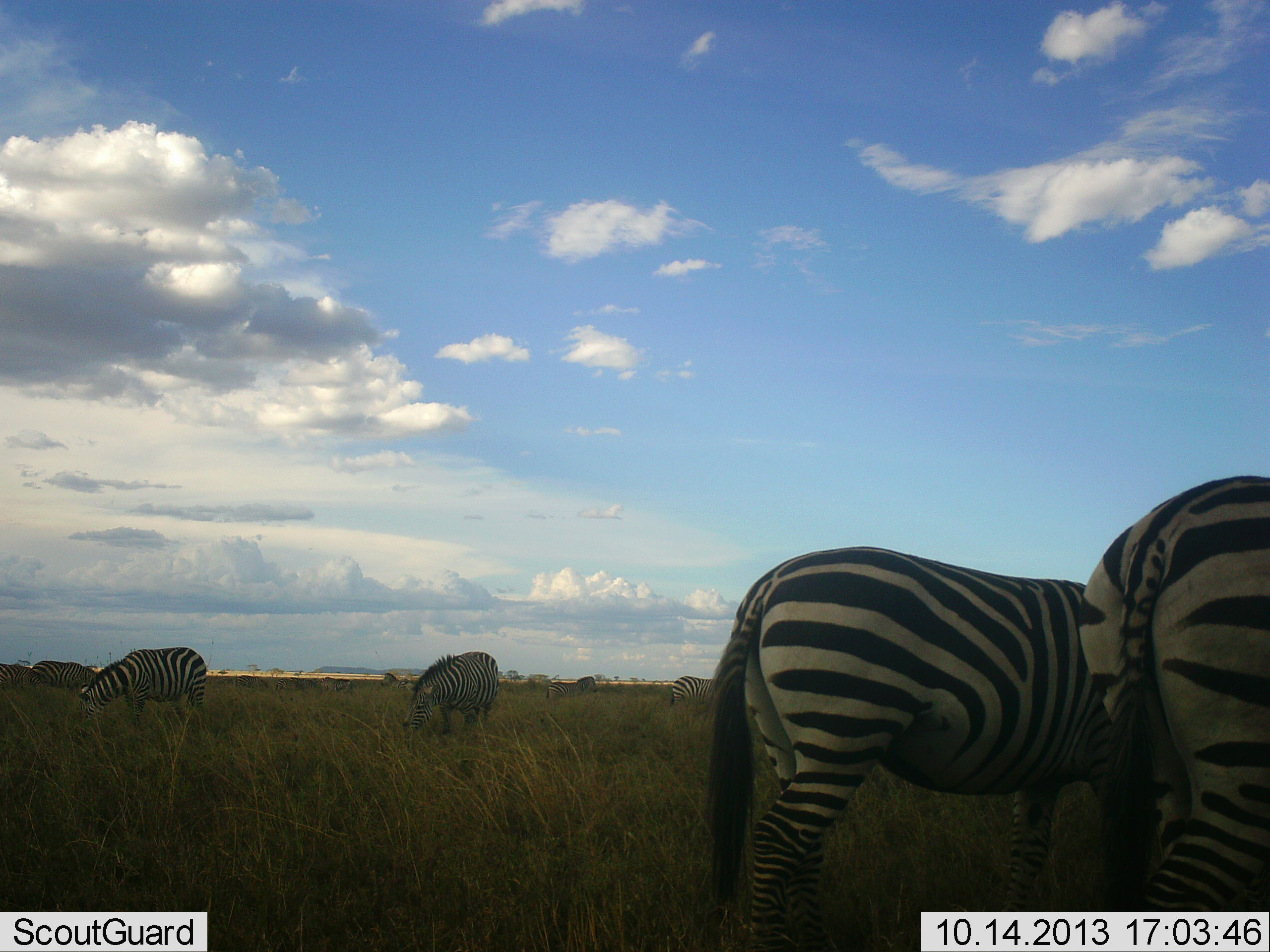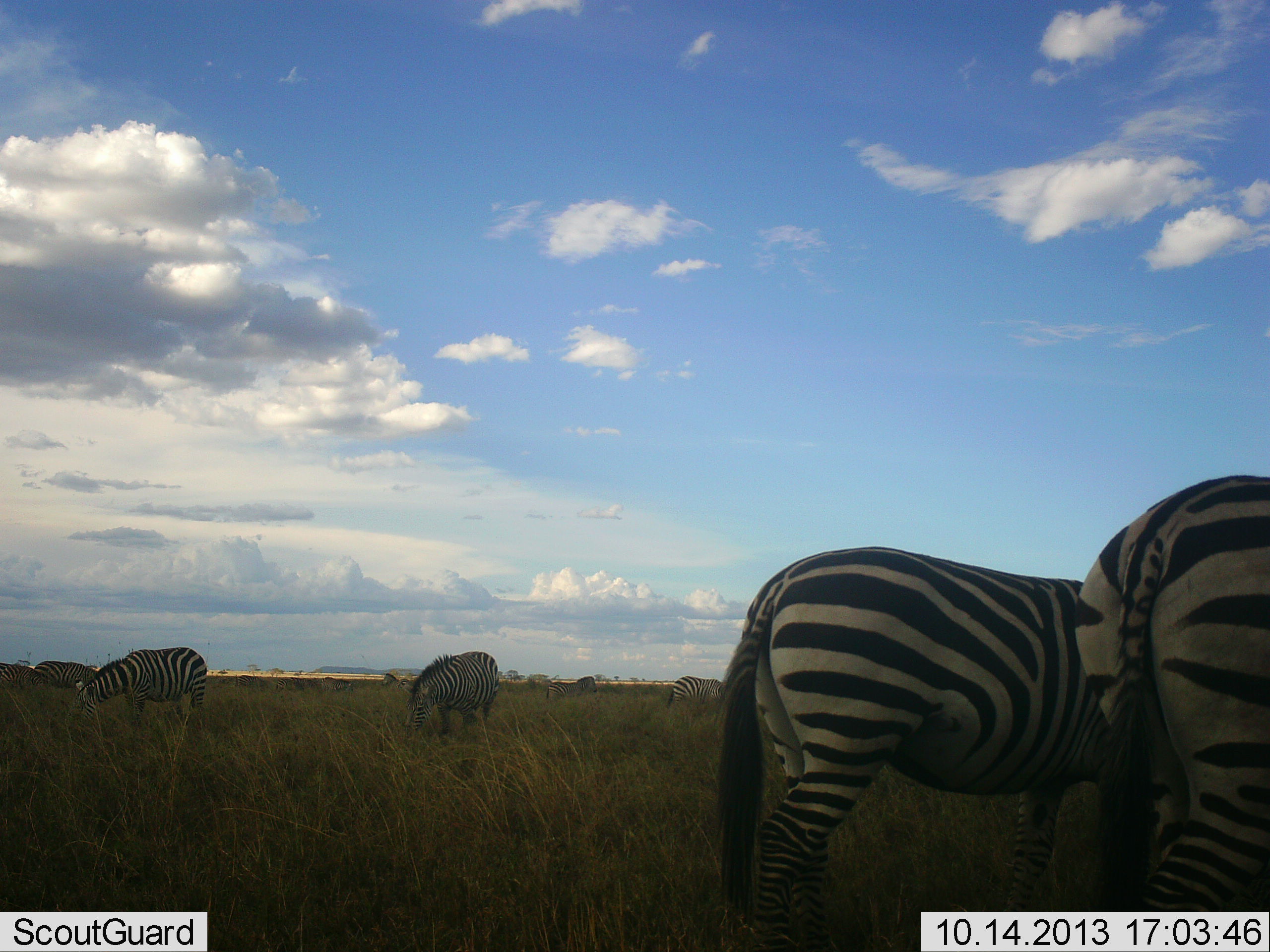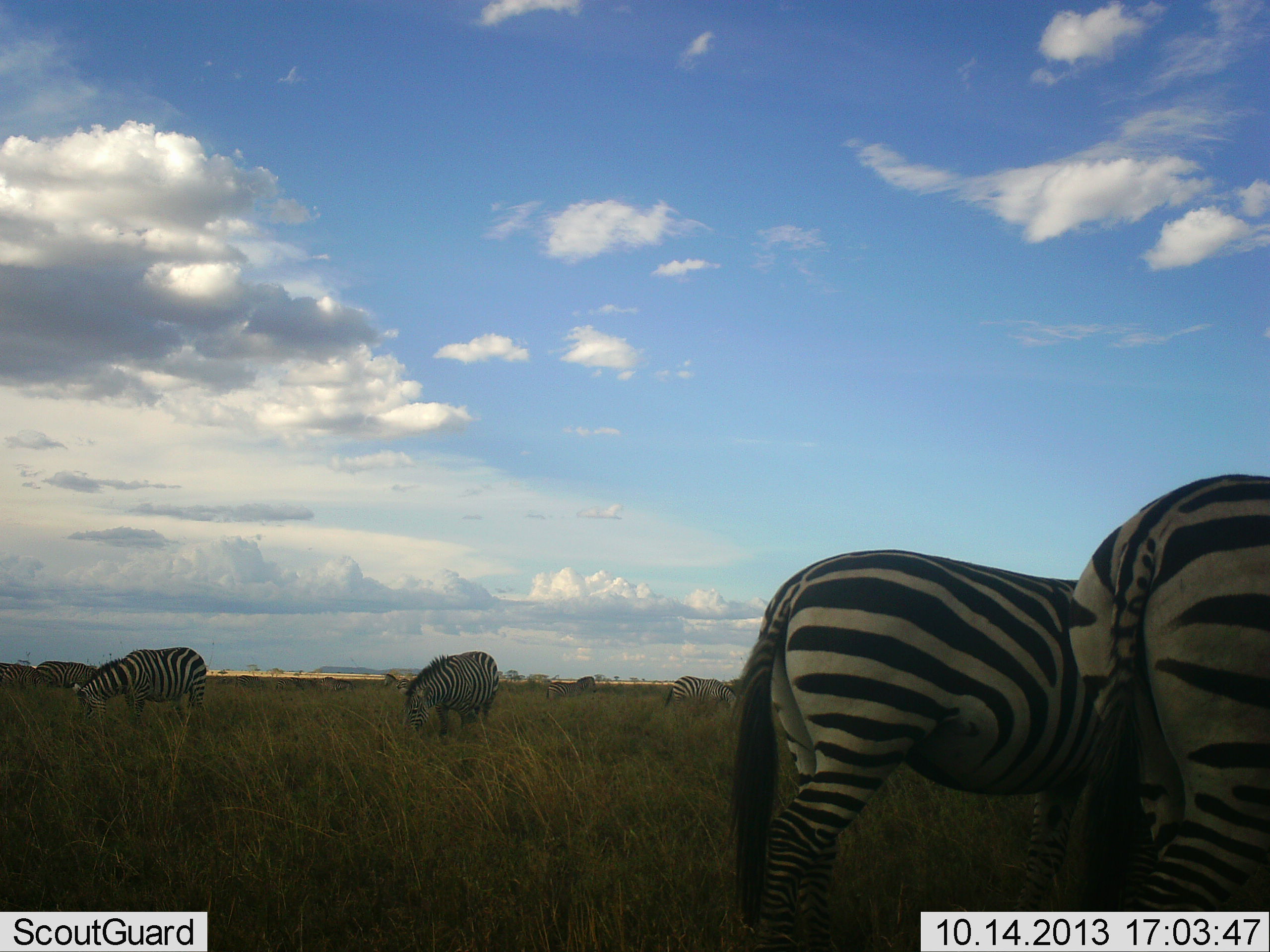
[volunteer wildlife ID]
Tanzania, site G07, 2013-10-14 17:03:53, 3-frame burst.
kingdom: Animalia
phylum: Chordata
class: Mammalia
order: Perissodactyla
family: Equidae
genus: Equus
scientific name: Equus quagga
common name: plains zebra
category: zebra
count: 7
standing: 30%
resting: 0%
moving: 20%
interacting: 0%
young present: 0%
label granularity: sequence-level